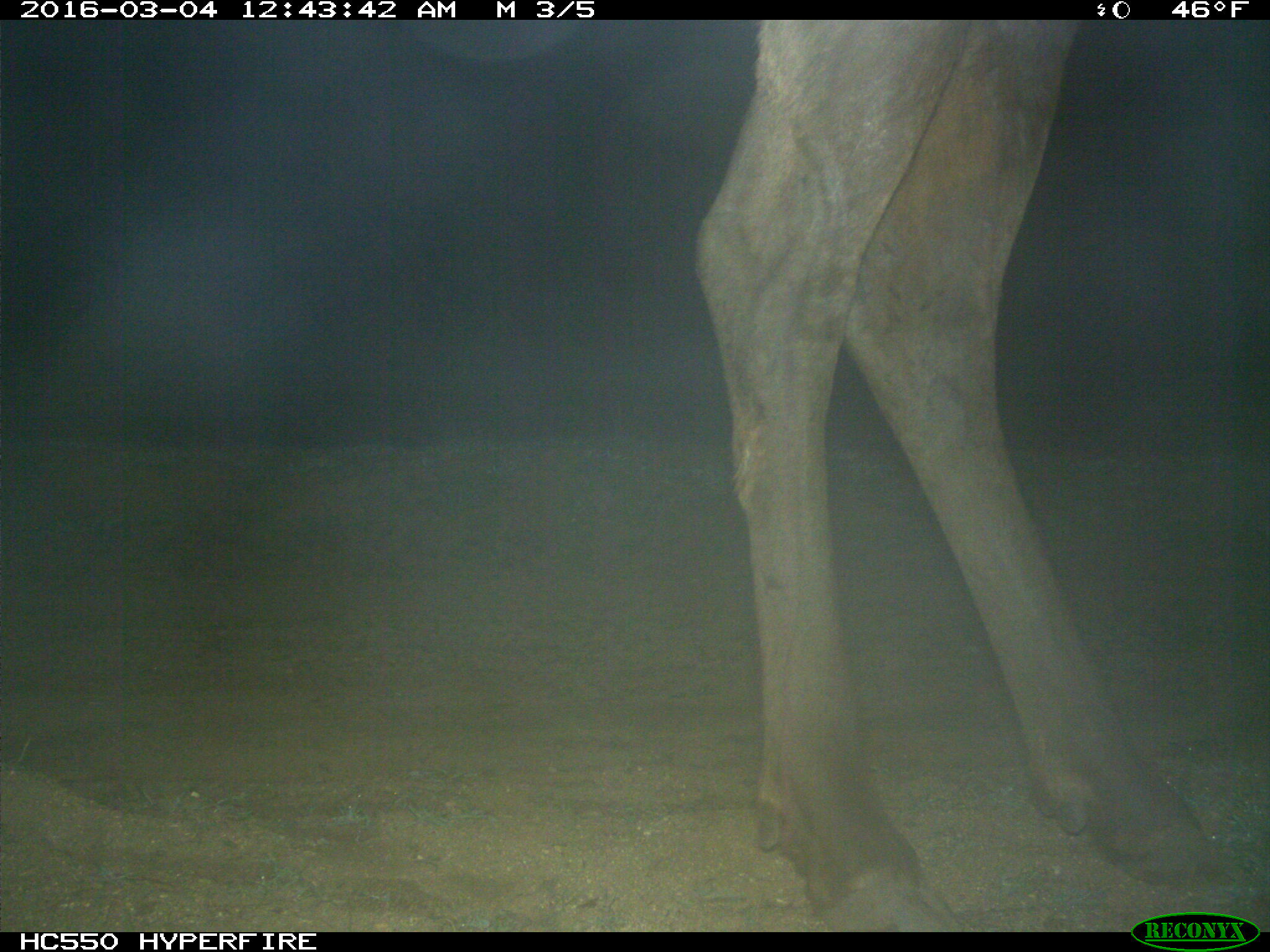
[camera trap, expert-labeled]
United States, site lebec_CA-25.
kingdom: Animalia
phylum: Chordata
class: Mammalia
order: Artiodactyla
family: Cervidae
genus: Cervus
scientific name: Cervus canadensis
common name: elk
Cervus canadensis (elk).